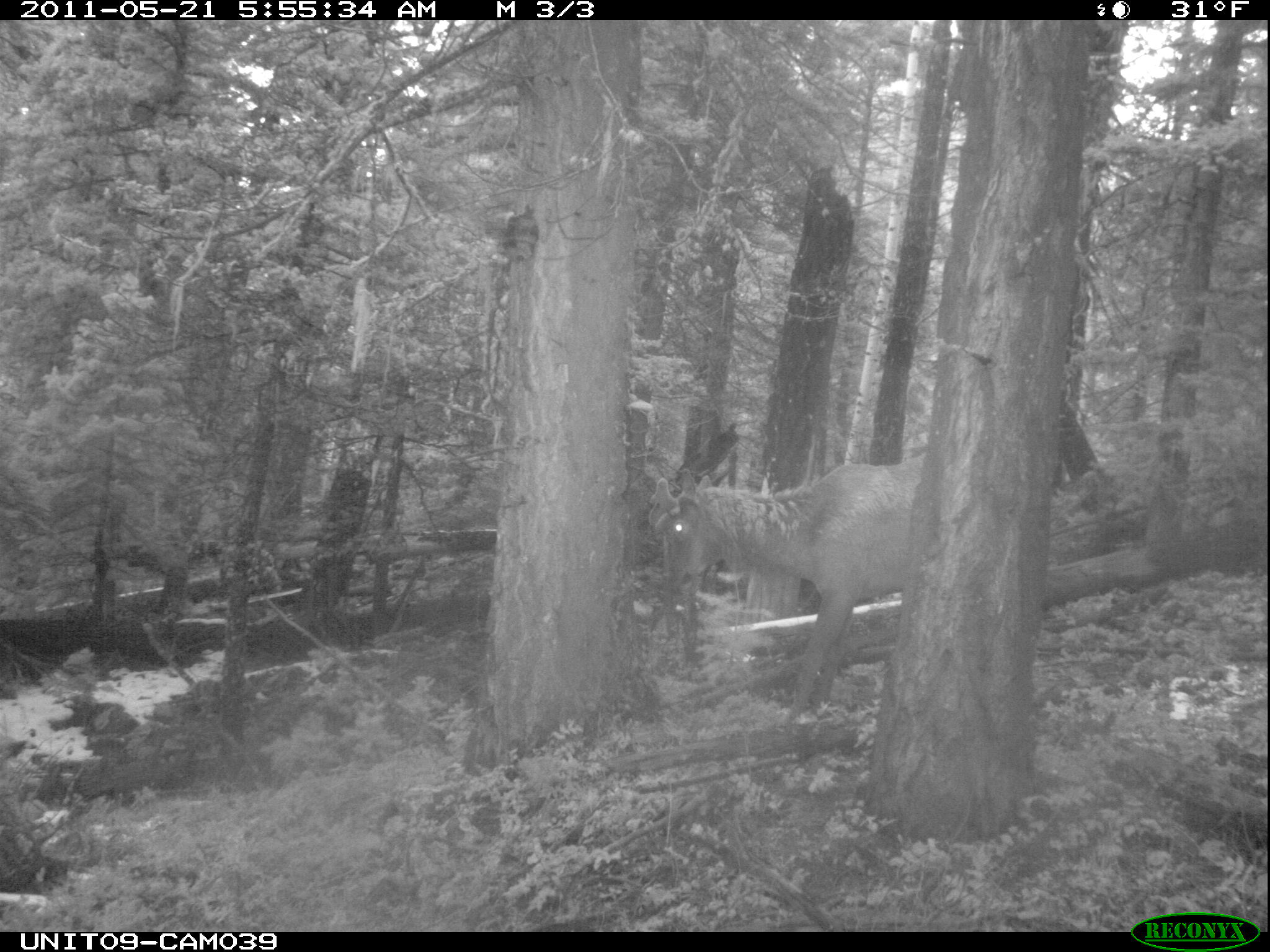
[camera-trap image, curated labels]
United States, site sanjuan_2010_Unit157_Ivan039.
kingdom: Animalia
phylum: Chordata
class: Mammalia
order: Artiodactyla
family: Cervidae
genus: Cervus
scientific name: Cervus elaphus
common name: red deer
Cervus elaphus (red deer).